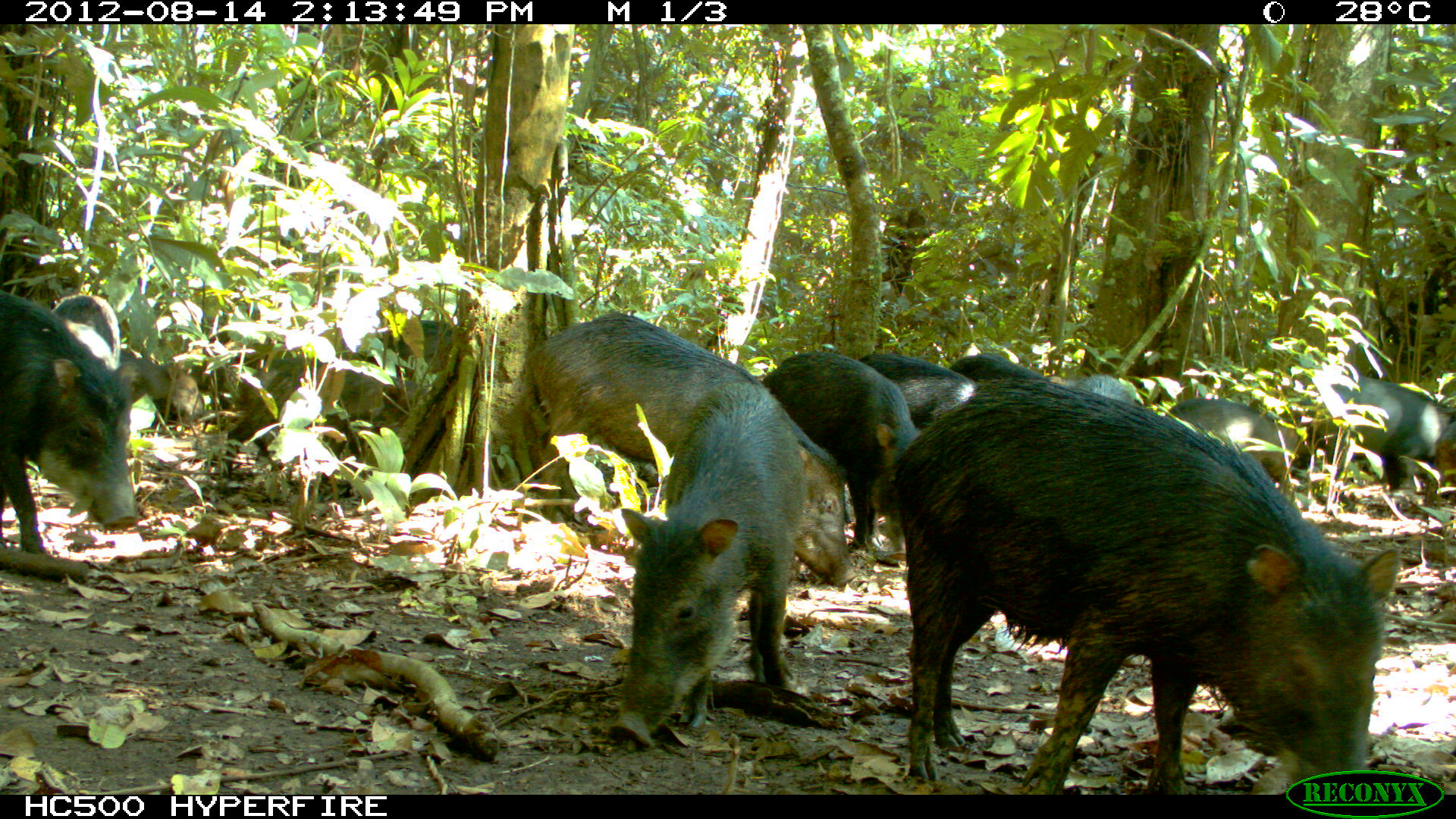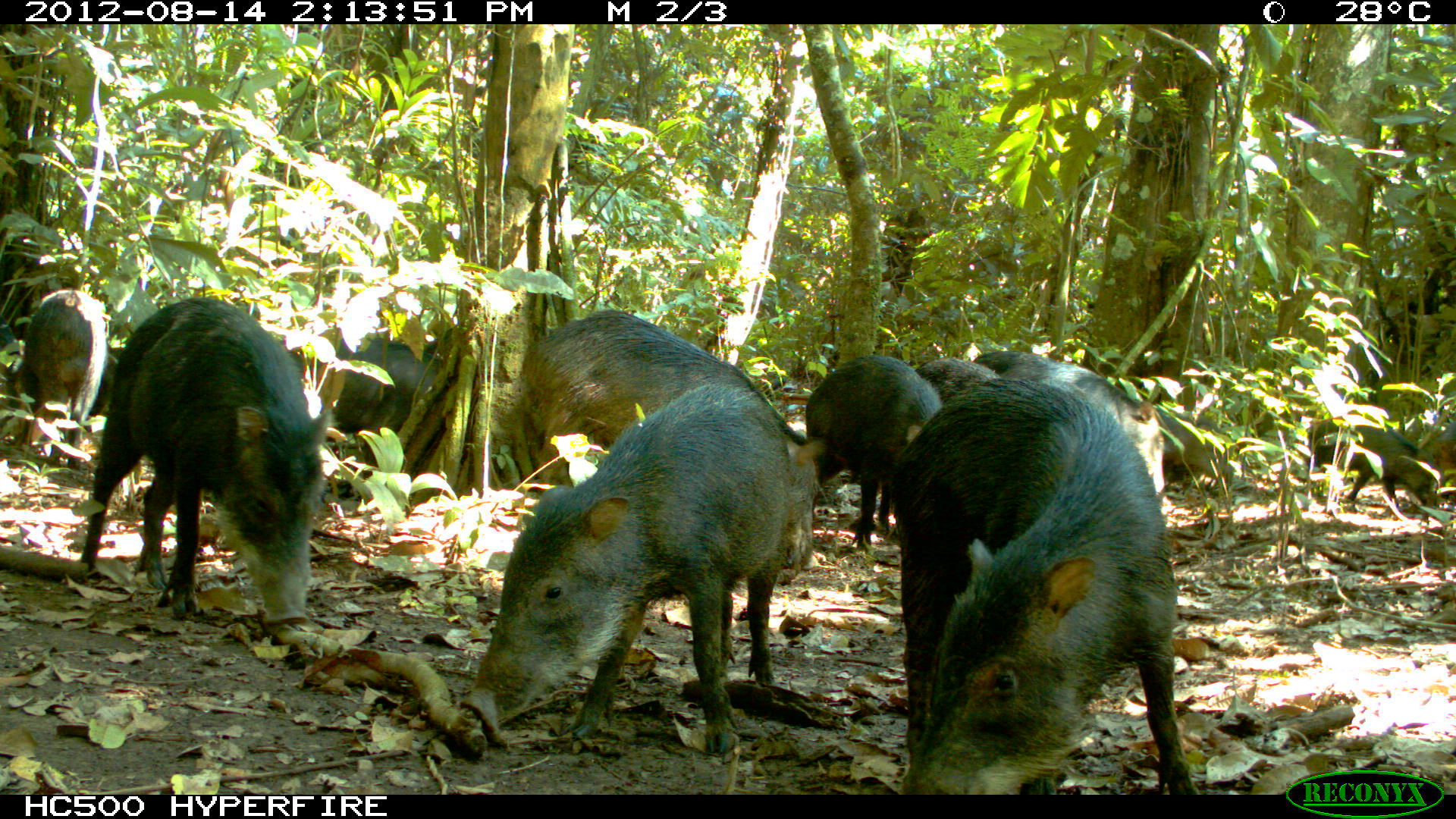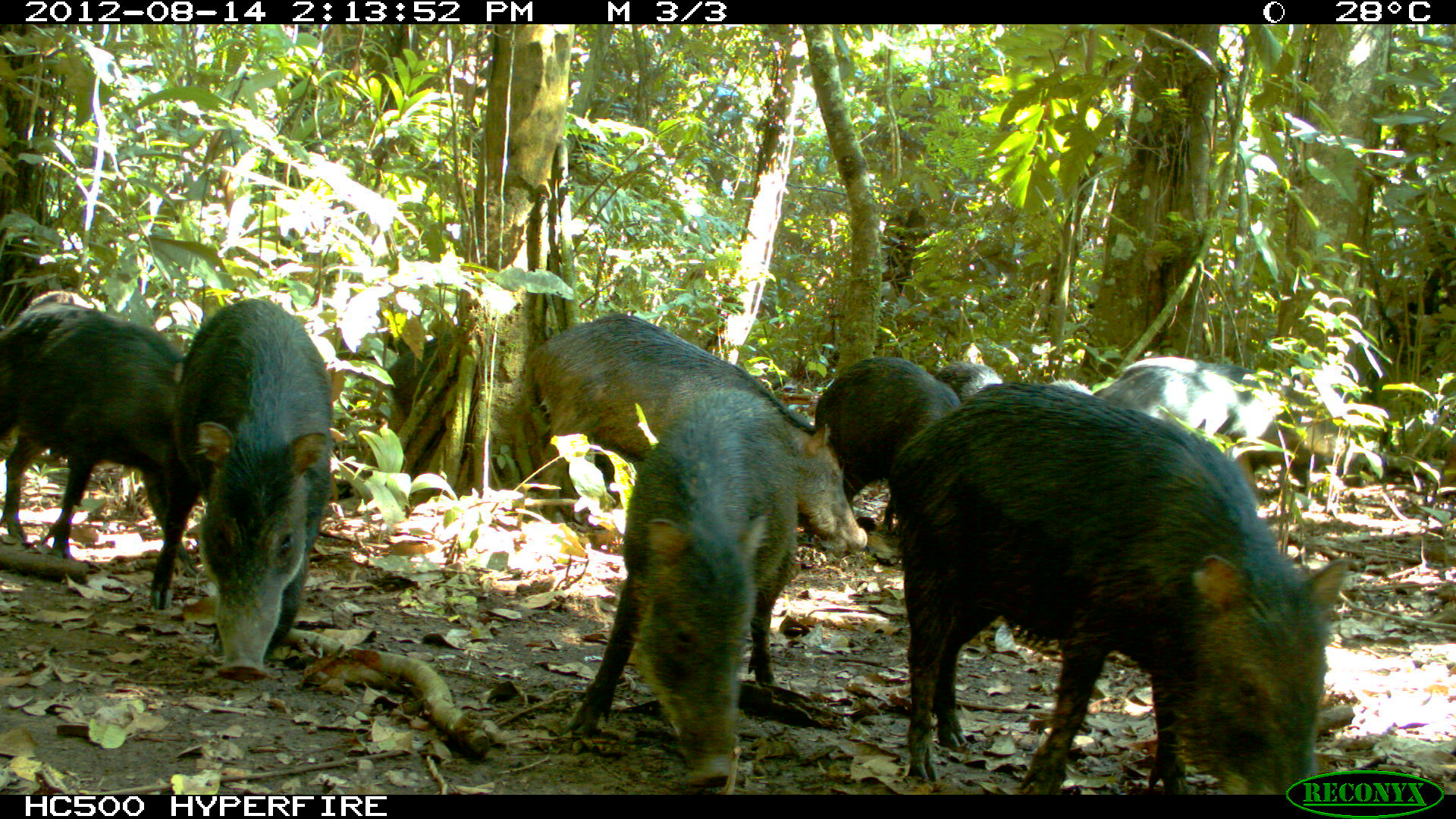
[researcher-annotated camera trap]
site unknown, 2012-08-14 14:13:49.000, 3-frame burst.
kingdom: Animalia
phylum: Chordata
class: Mammalia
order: Artiodactyla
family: Tayassuidae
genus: Tayassu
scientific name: Tayassu pecari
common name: white-lipped peccary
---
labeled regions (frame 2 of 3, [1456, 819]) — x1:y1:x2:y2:
tayassu pecari: 886:371:1193:791; 463:374:792:744; 73:287:334:645; 519:303:816:582; 971:345:1165:510; 801:349:942:548; 337:328:474:475; 16:281:110:468; 1301:408:1437:508; 915:351:998:405; 1418:425:1456:486